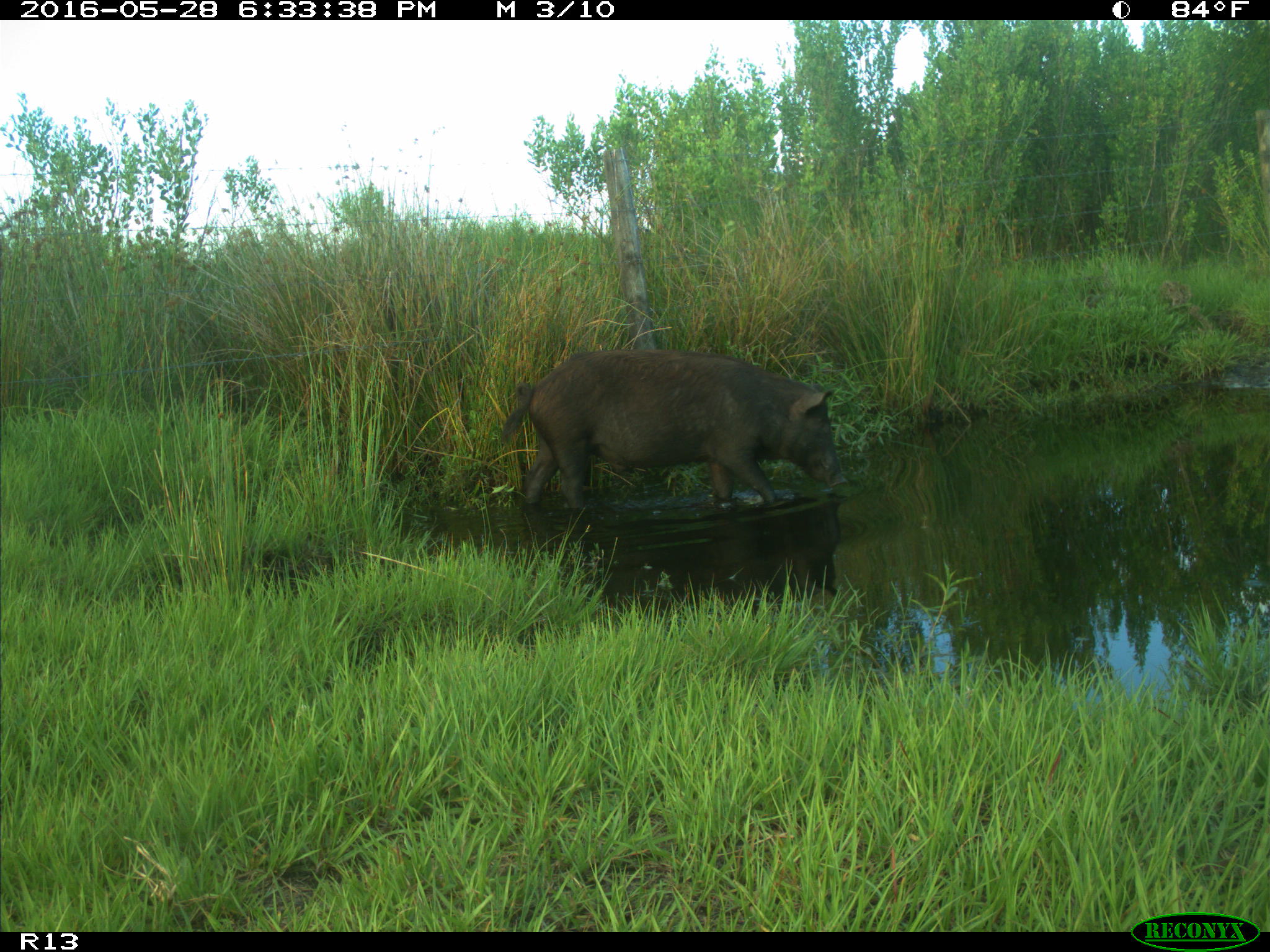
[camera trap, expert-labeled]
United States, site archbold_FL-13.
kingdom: Animalia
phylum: Chordata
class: Mammalia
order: Artiodactyla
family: Suidae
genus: Sus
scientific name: Sus scrofa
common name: wild boar